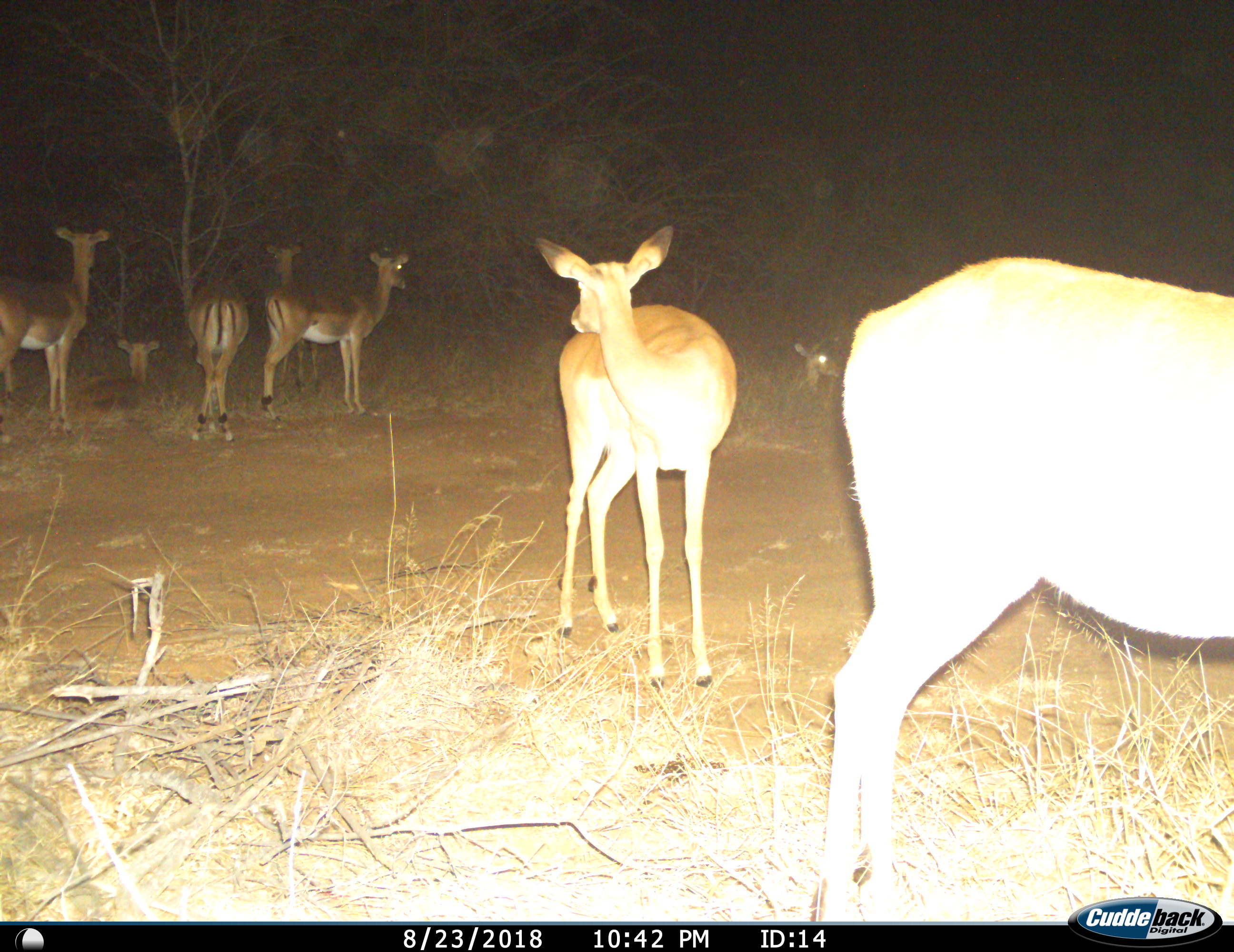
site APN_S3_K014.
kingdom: Animalia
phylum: Chordata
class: Mammalia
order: Artiodactyla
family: Bovidae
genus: Aepyceros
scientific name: Aepyceros melampus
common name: impala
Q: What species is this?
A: Impala (Aepyceros melampus).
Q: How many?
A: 8.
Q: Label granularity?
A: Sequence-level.